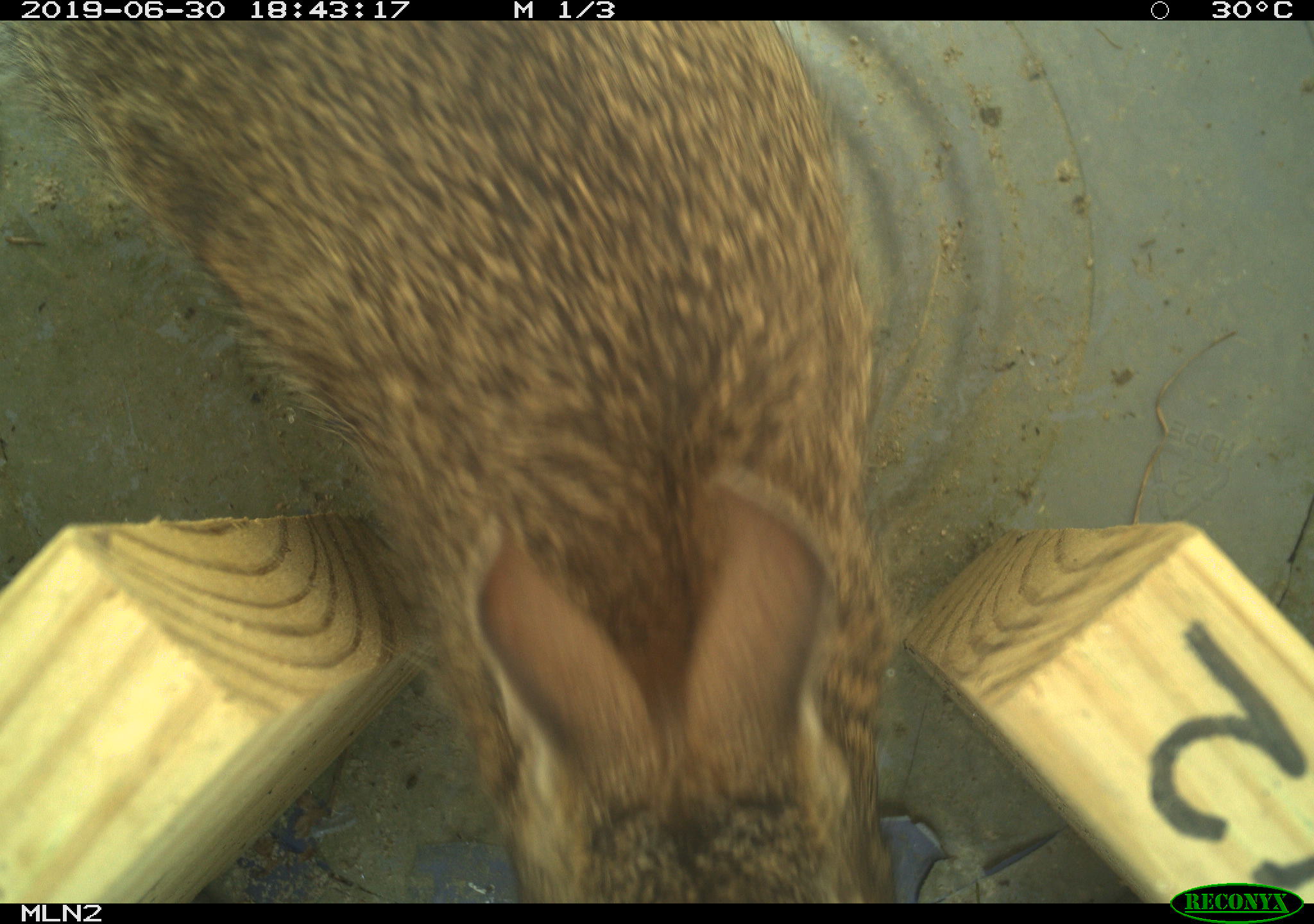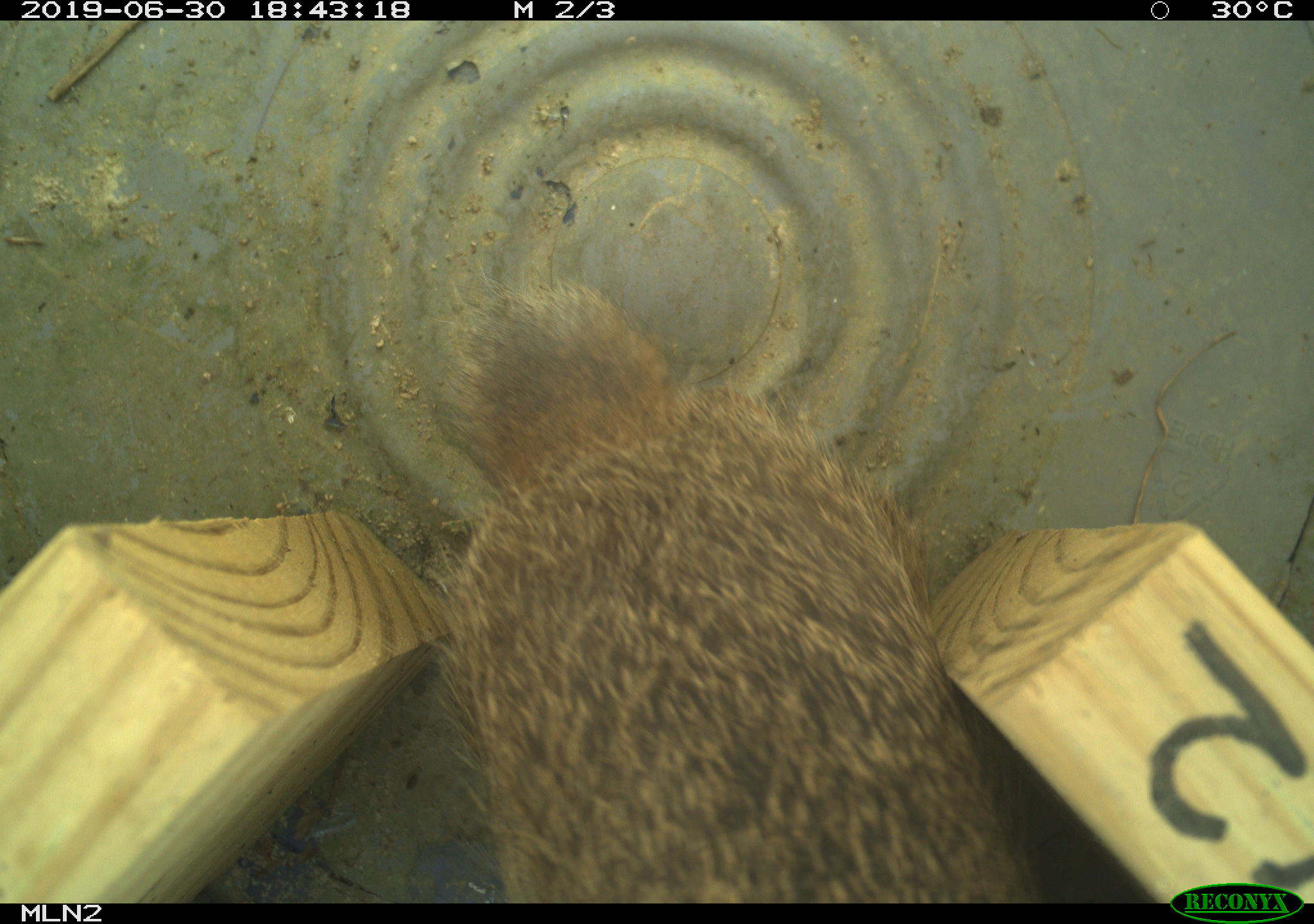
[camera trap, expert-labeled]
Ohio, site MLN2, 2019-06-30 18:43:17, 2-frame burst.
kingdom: Animalia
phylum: Chordata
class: Mammalia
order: Lagomorpha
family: Leporidae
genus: Sylvilagus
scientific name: Sylvilagus floridanus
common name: eastern cottontail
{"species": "eastern cottontail (Sylvilagus floridanus)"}